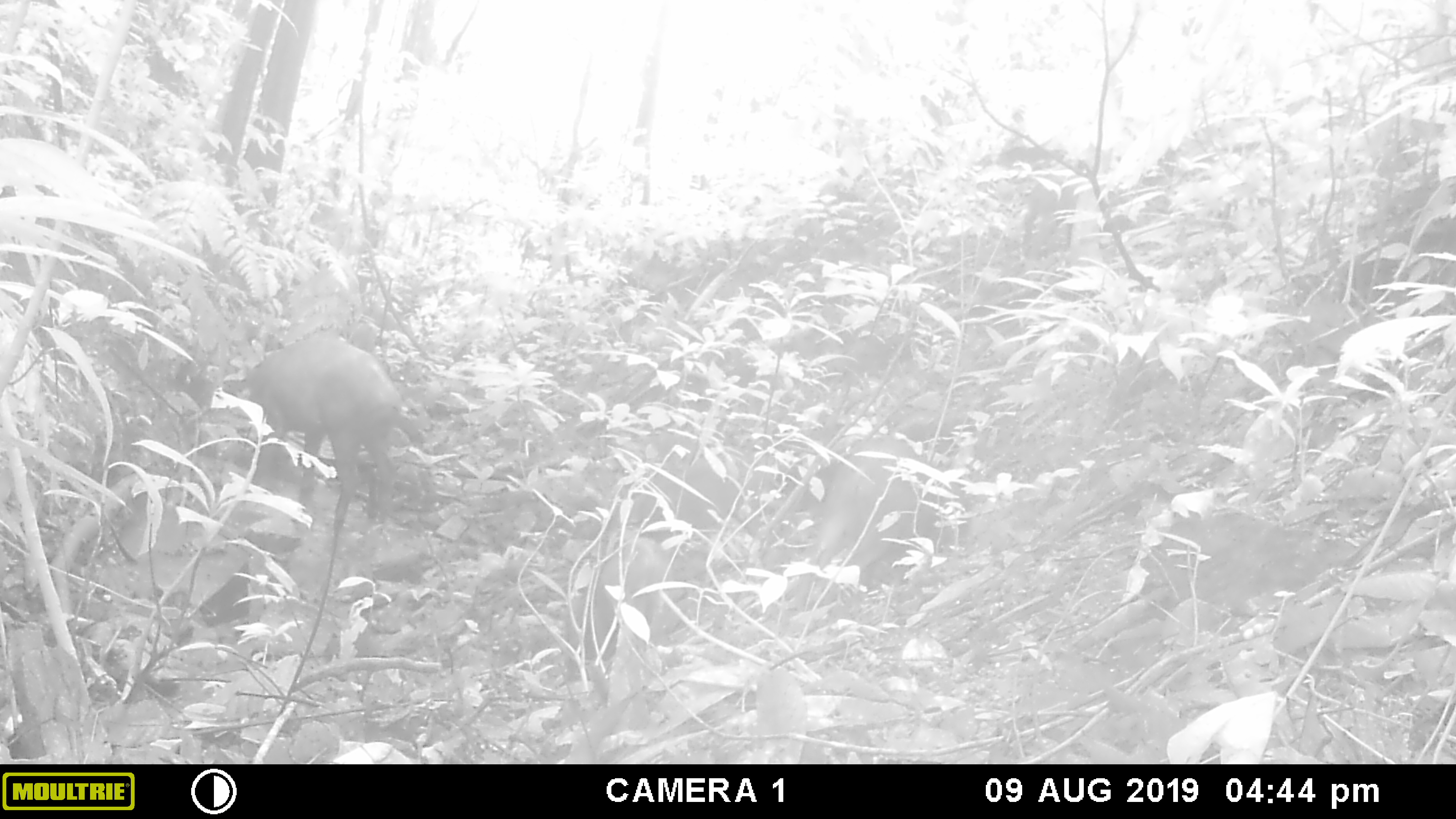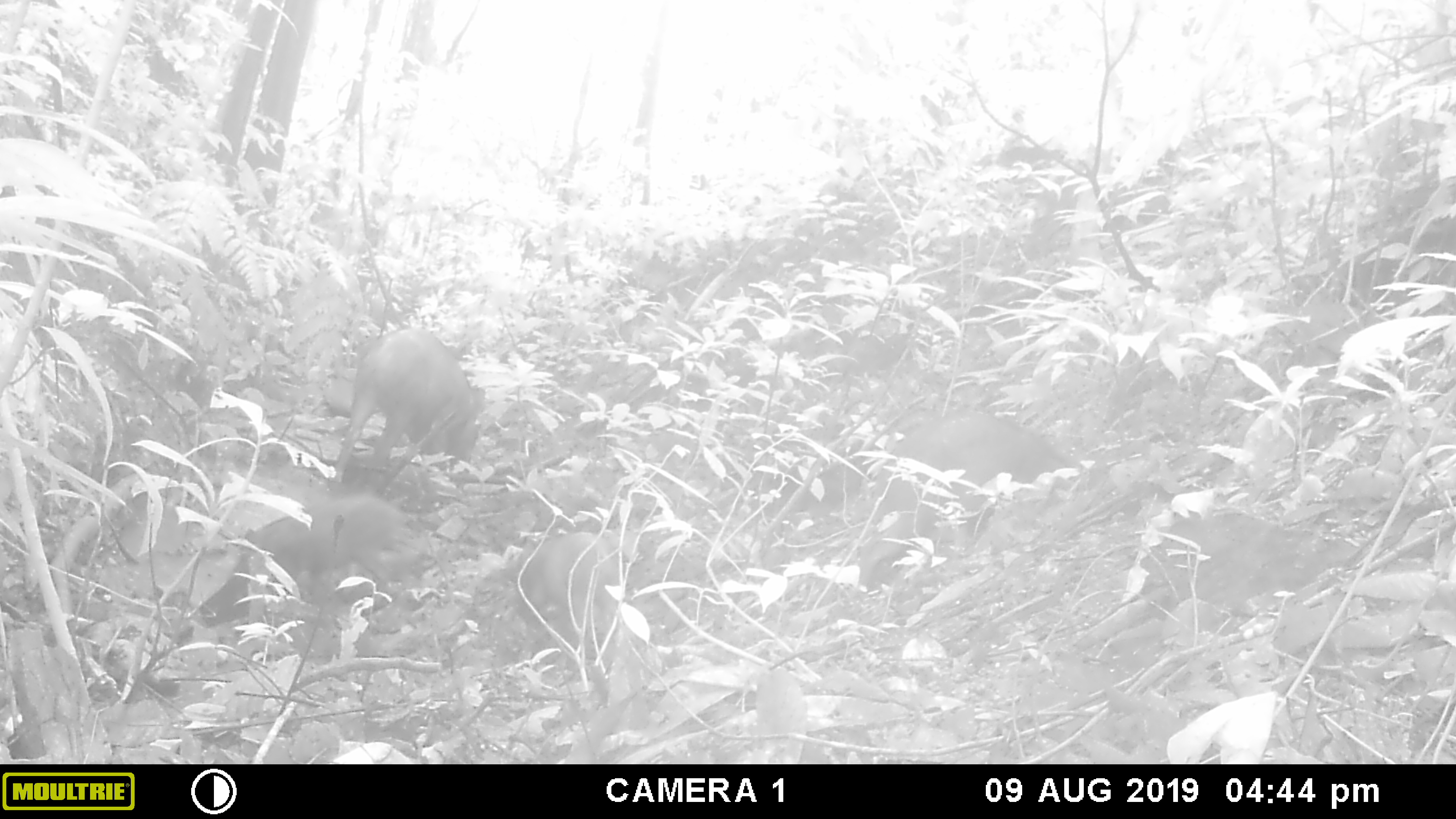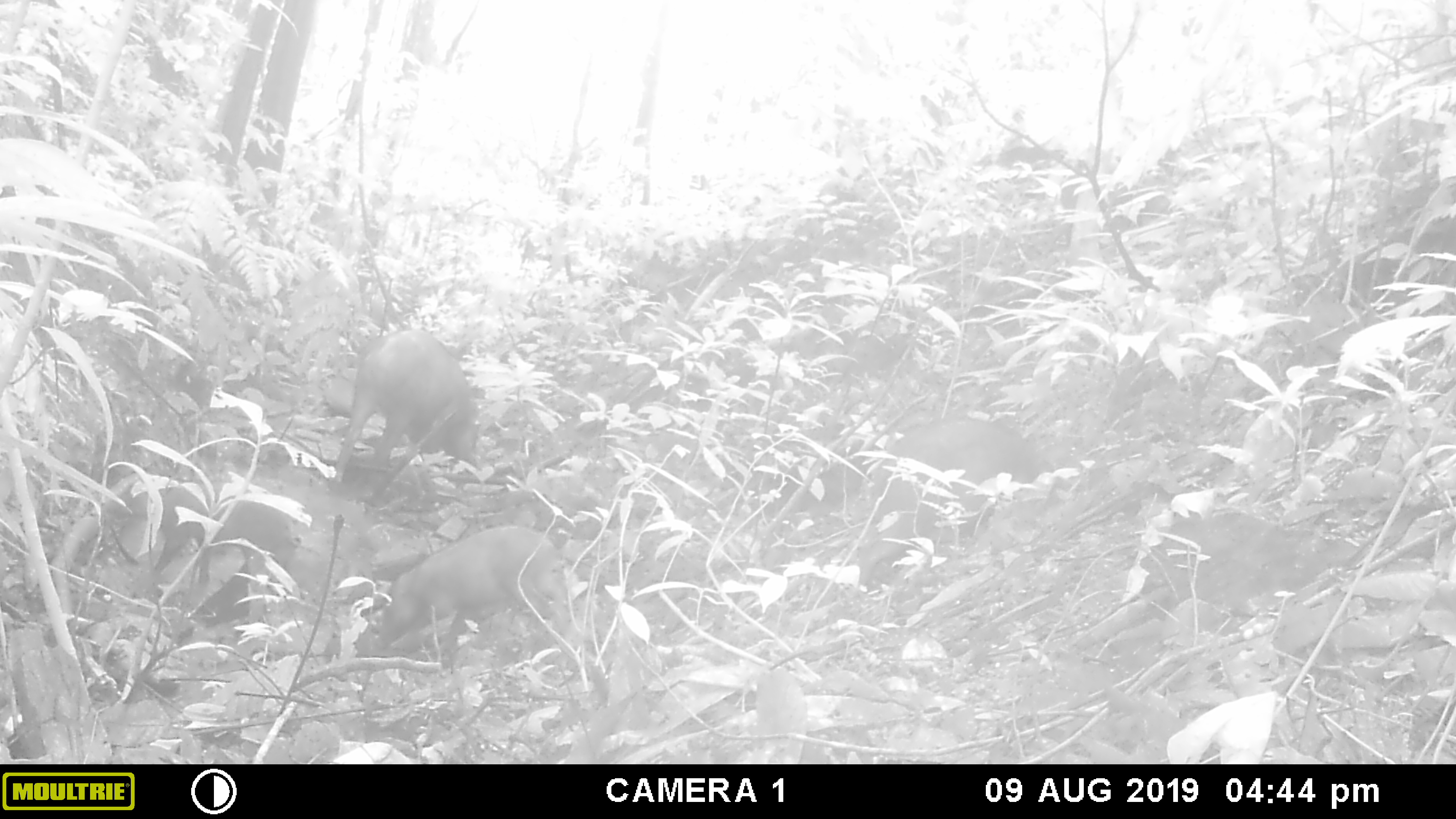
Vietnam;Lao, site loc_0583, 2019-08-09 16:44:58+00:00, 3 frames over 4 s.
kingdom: Animalia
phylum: Chordata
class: Mammalia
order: Artiodactyla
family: Suidae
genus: Sus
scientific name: Sus scrofa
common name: eurasian wild pig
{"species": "eurasian wild pig (Sus scrofa)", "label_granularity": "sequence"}